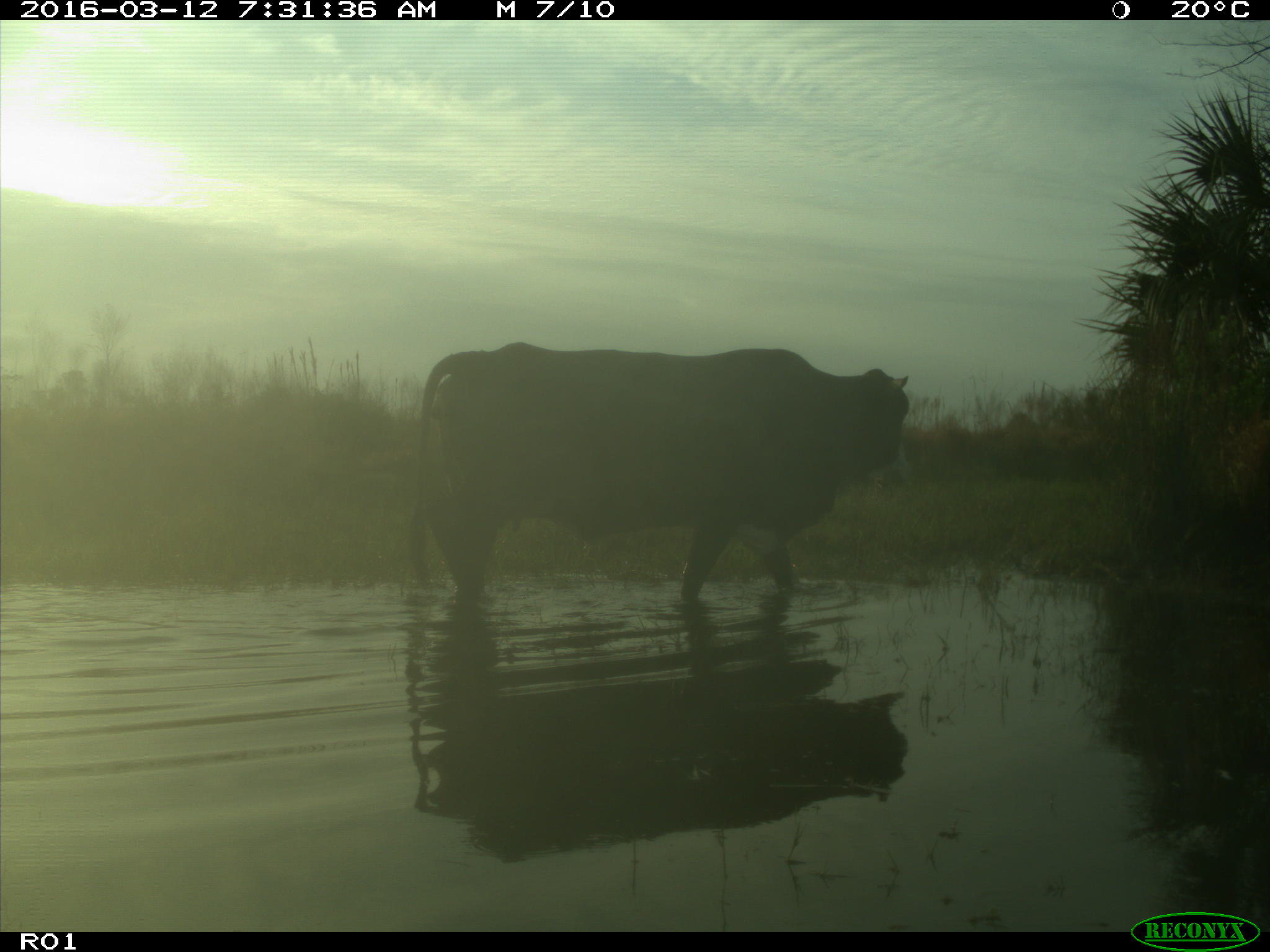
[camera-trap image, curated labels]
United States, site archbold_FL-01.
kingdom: Animalia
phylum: Chordata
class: Mammalia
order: Artiodactyla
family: Bovidae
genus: Bos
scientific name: Bos taurus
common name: domestic cow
Bos taurus (domestic cow).